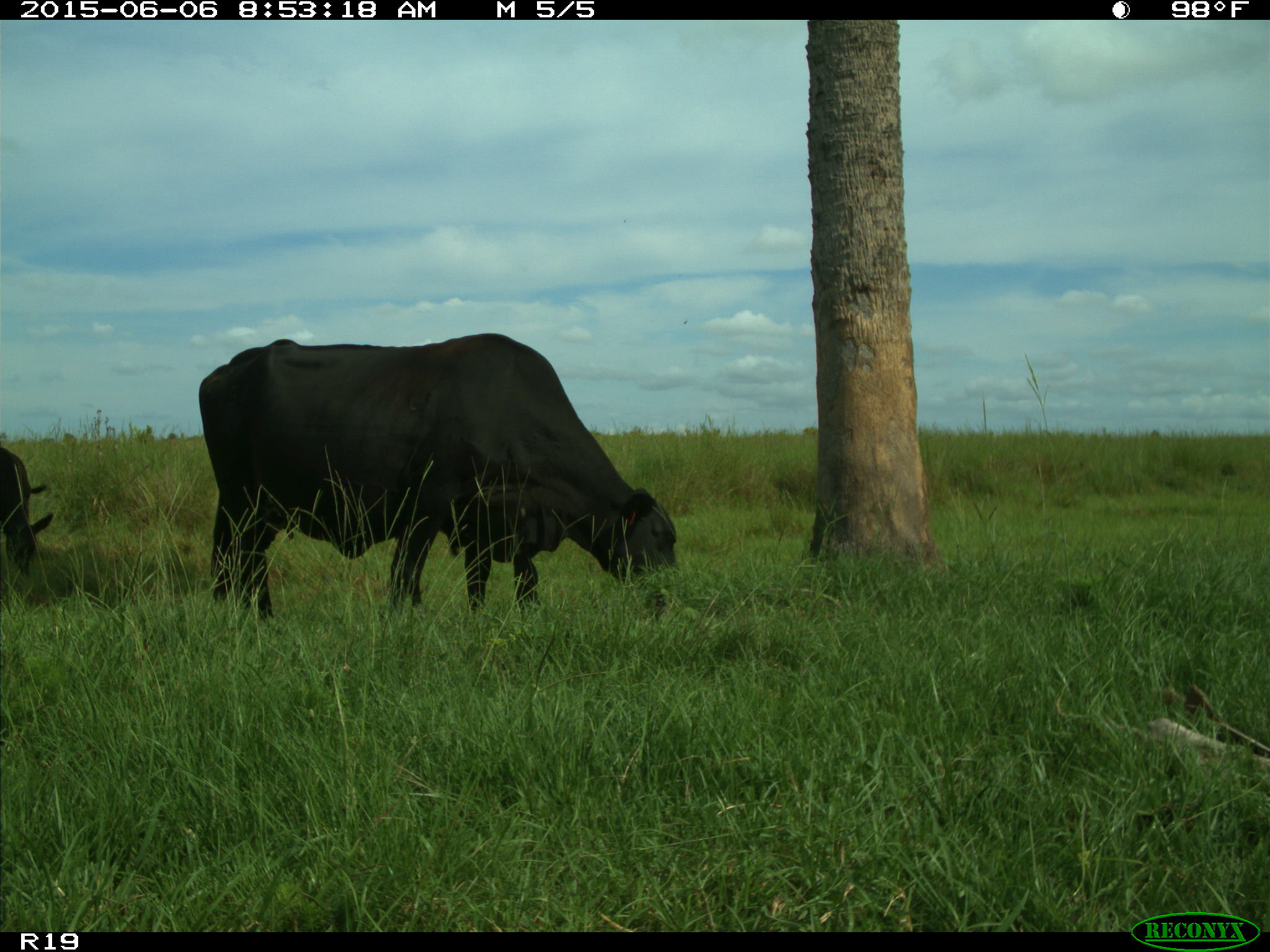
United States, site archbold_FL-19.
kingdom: Animalia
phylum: Chordata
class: Mammalia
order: Artiodactyla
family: Bovidae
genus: Bos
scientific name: Bos taurus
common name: domestic cow